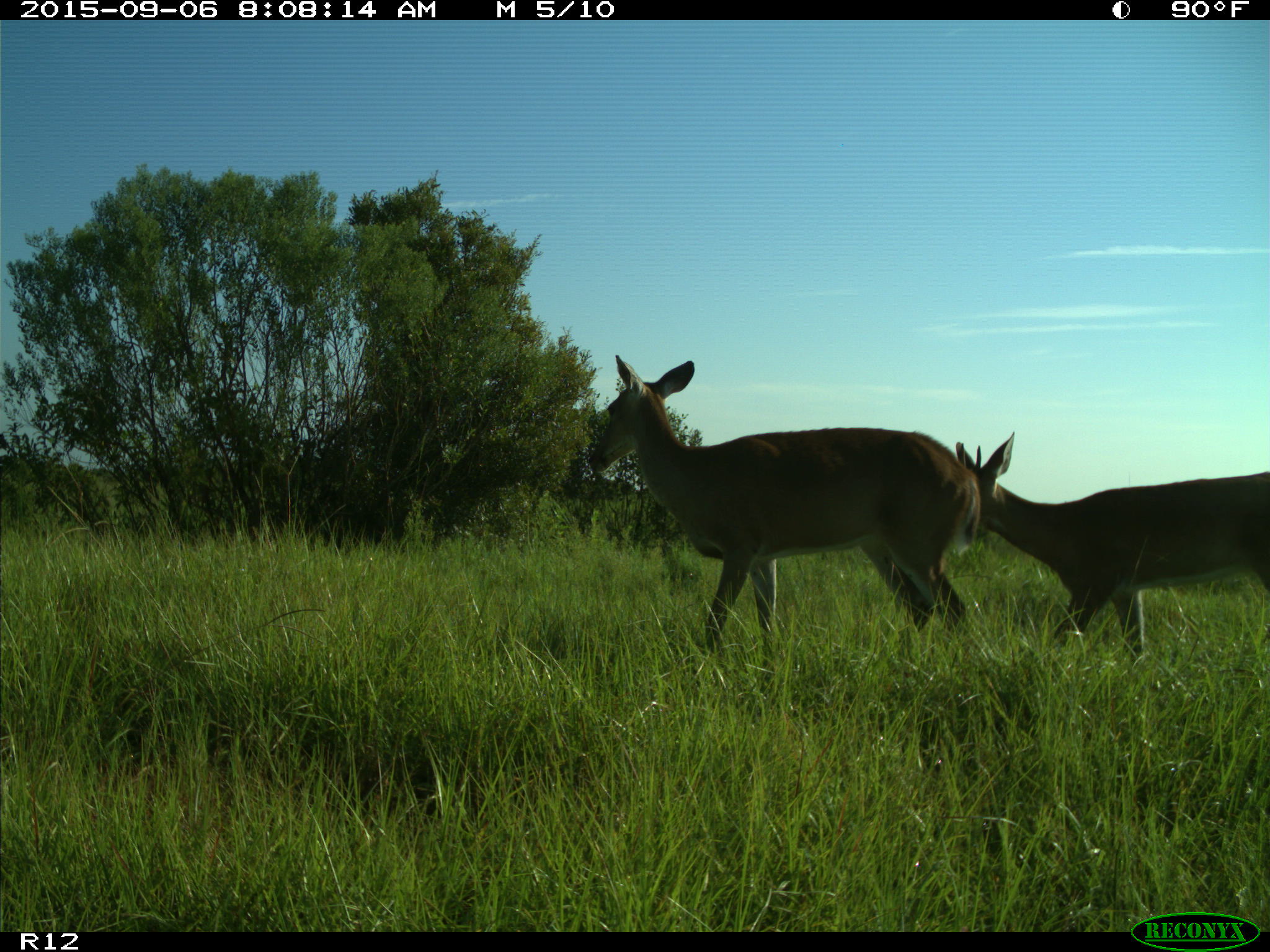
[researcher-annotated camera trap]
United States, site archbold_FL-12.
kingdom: Animalia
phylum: Chordata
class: Mammalia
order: Artiodactyla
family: Cervidae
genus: Odocoileus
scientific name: Odocoileus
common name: deer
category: unidentified deer